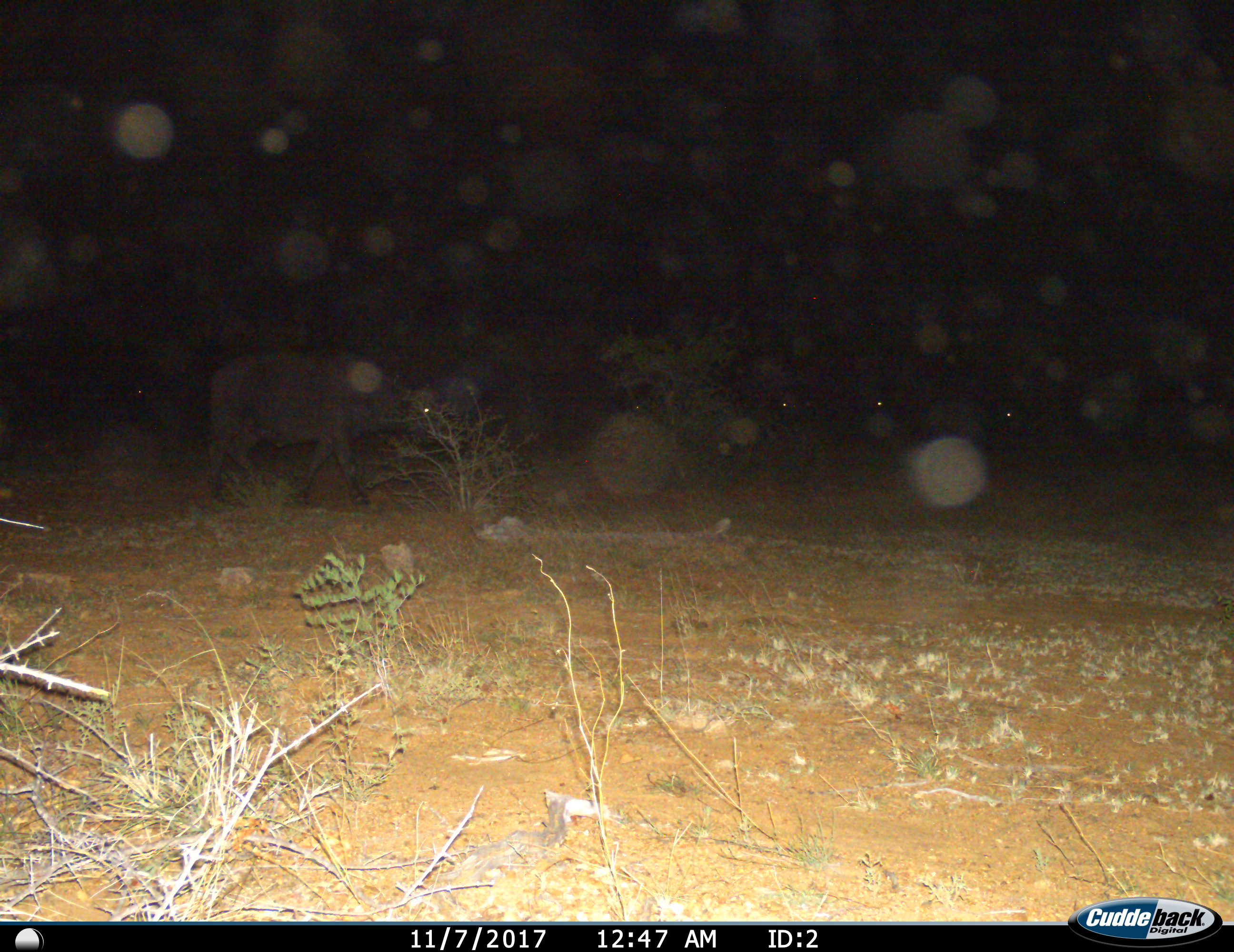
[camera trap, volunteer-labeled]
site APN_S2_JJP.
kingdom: Animalia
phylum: Chordata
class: Mammalia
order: Artiodactyla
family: Bovidae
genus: Syncerus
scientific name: Syncerus caffer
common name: african buffalo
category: buffalo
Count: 5.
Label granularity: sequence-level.